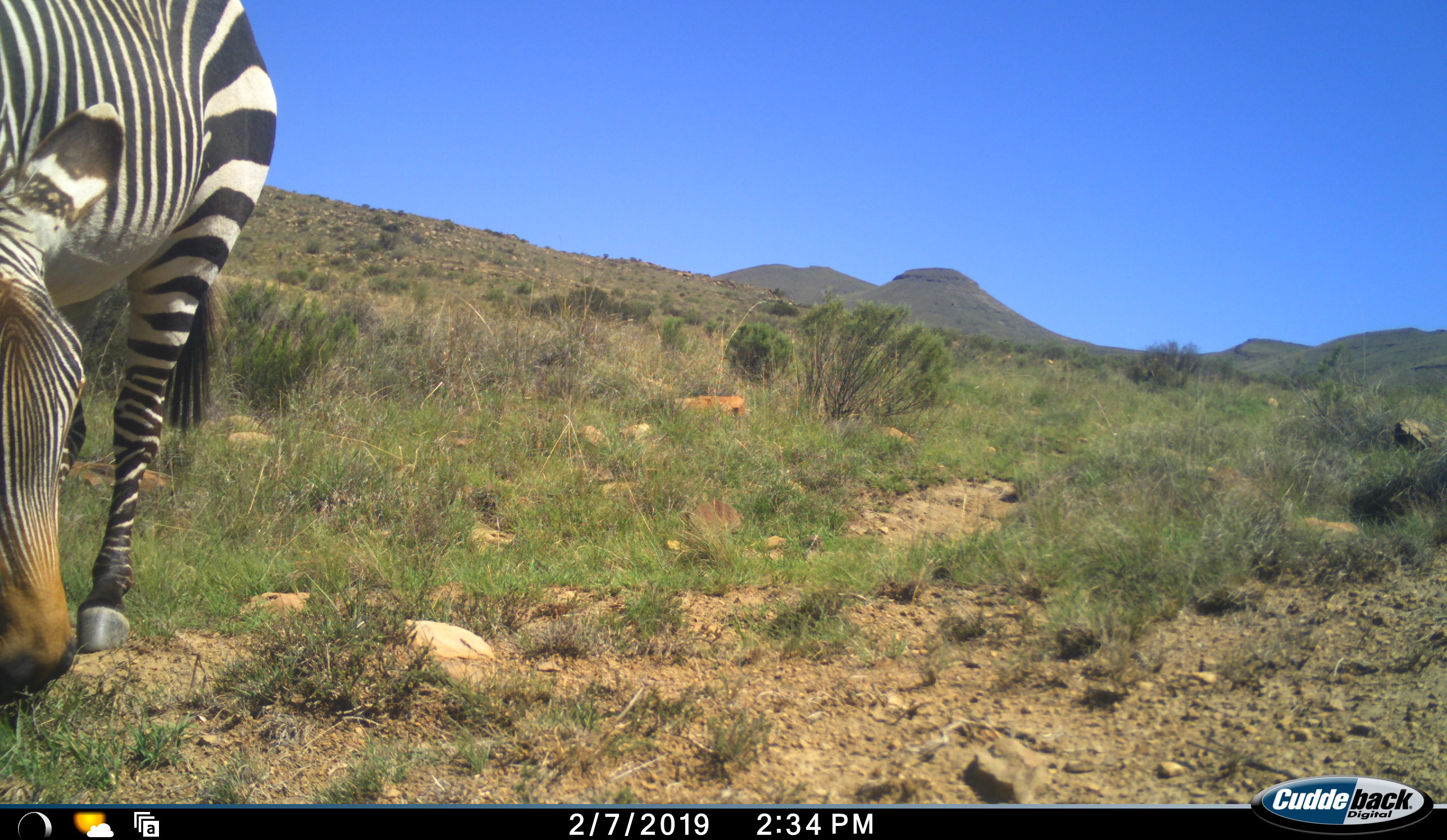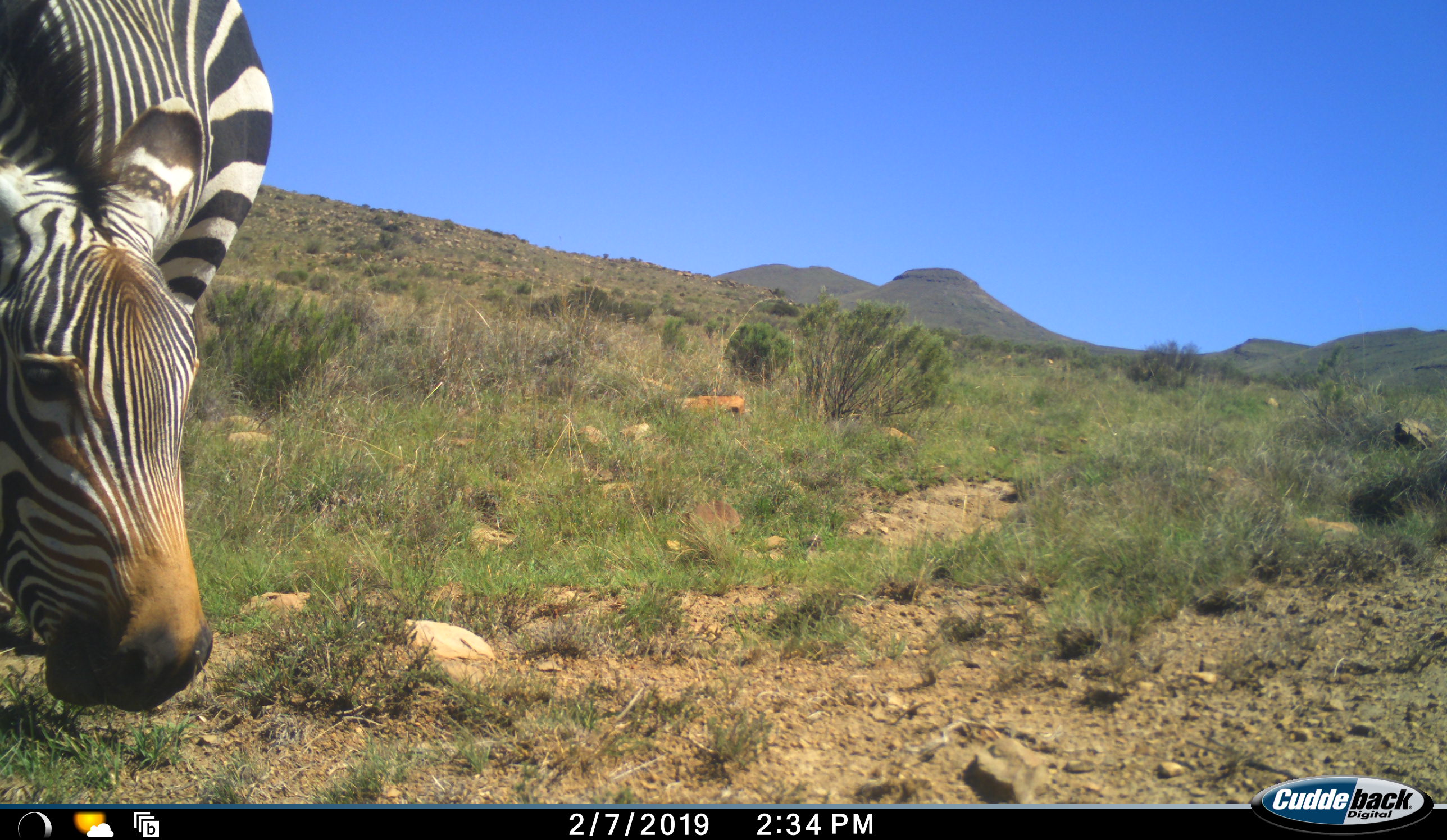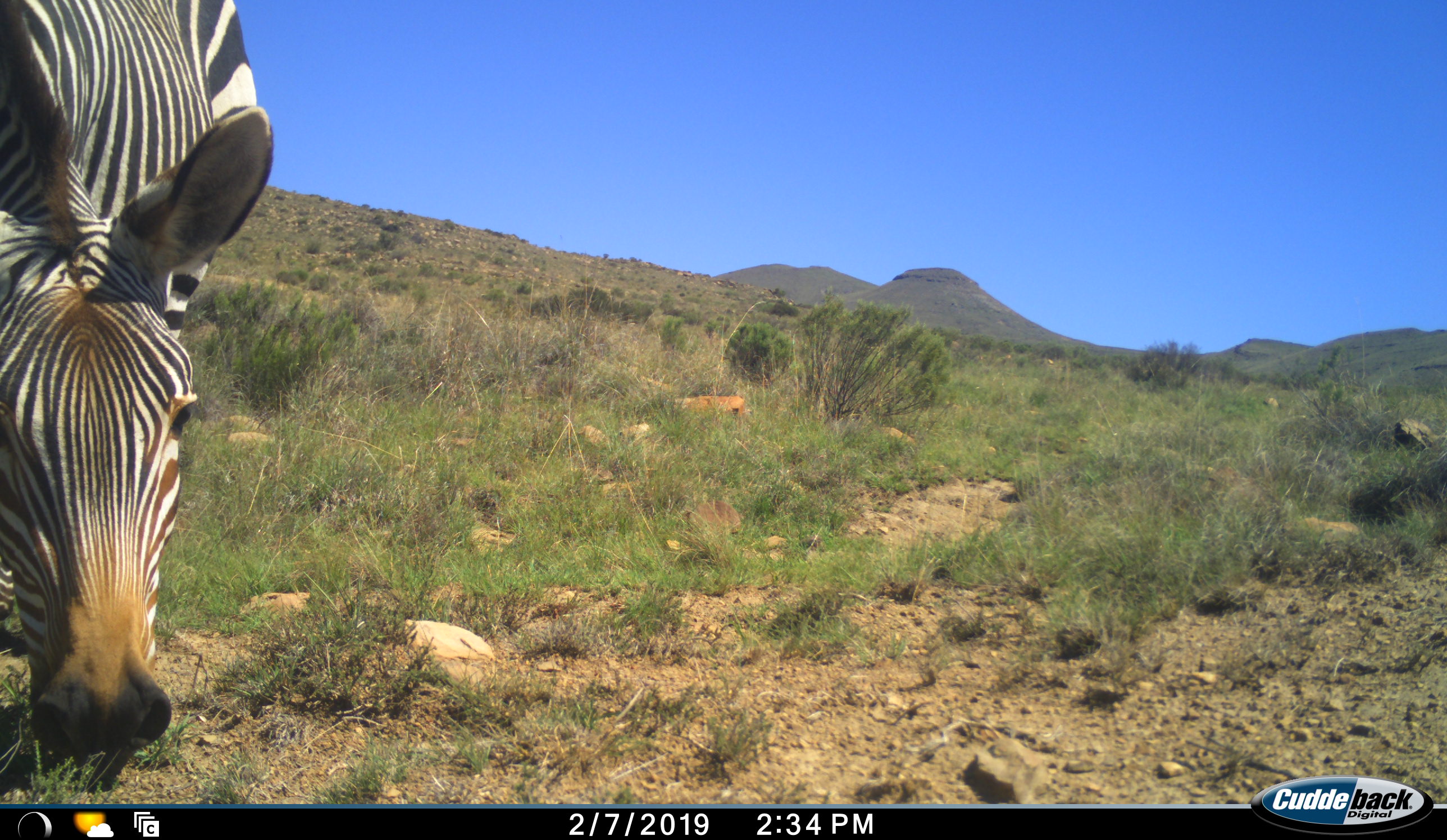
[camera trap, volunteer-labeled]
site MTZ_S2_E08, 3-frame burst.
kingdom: Animalia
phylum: Chordata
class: Mammalia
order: Perissodactyla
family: Equidae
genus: Equus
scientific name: Equus zebra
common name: mountain zebra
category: zebramountain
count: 1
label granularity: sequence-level